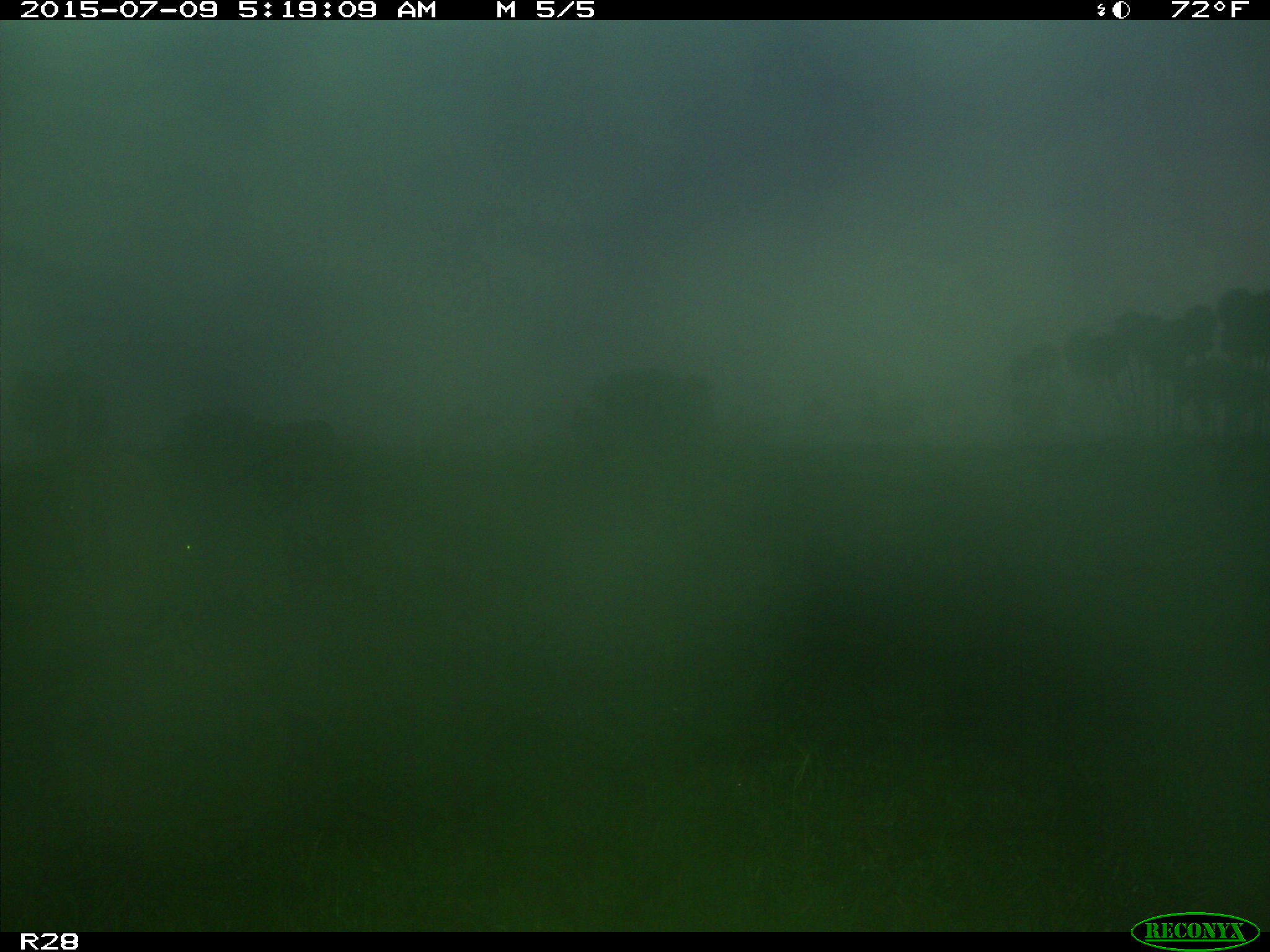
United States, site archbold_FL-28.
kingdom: Animalia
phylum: Chordata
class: Mammalia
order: Artiodactyla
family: Bovidae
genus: Bos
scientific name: Bos taurus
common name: domestic cow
Bos taurus (domestic cow).